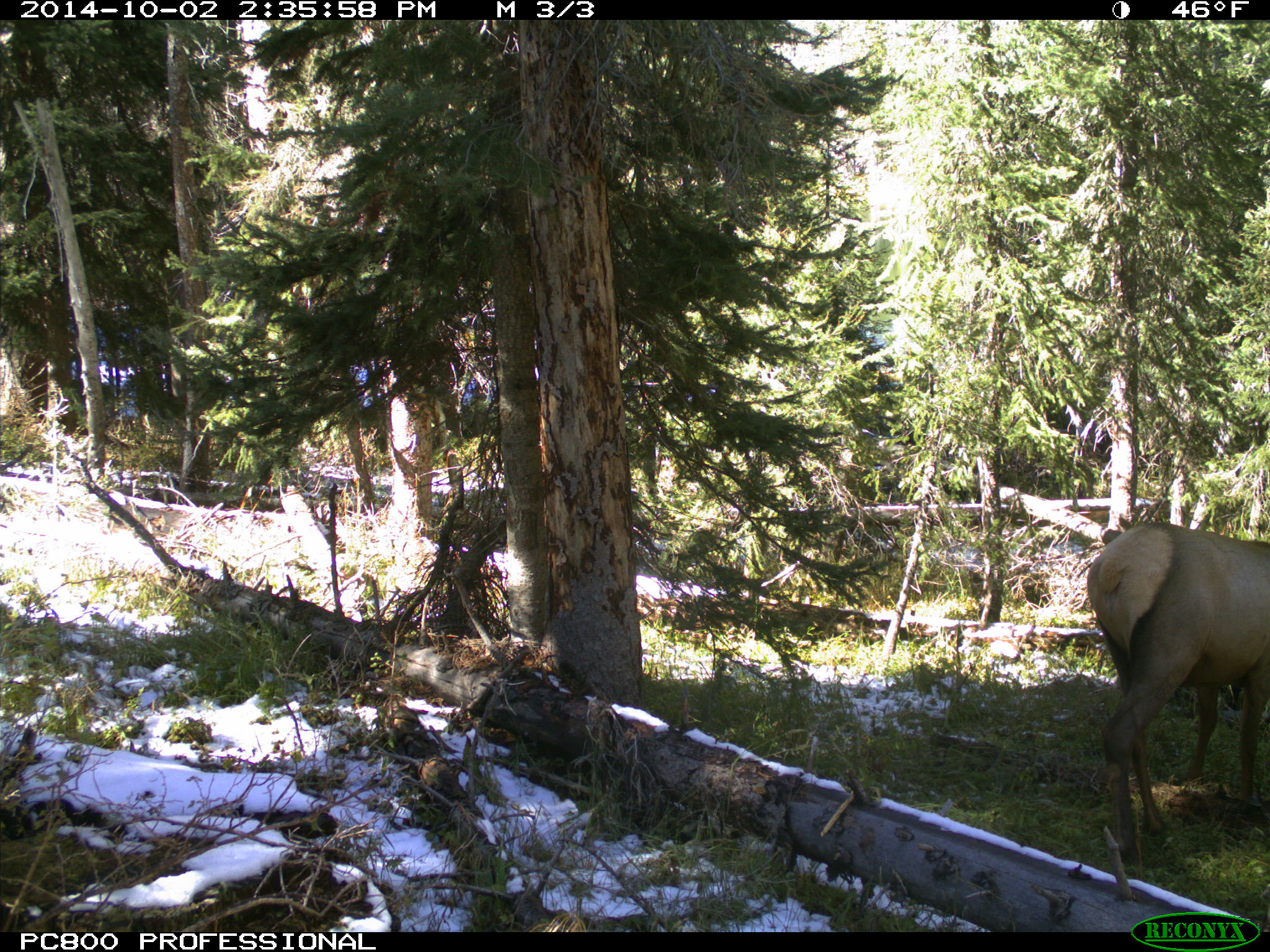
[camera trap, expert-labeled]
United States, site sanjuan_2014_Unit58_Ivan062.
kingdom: Animalia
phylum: Chordata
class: Mammalia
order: Artiodactyla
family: Cervidae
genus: Cervus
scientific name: Cervus elaphus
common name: red deer